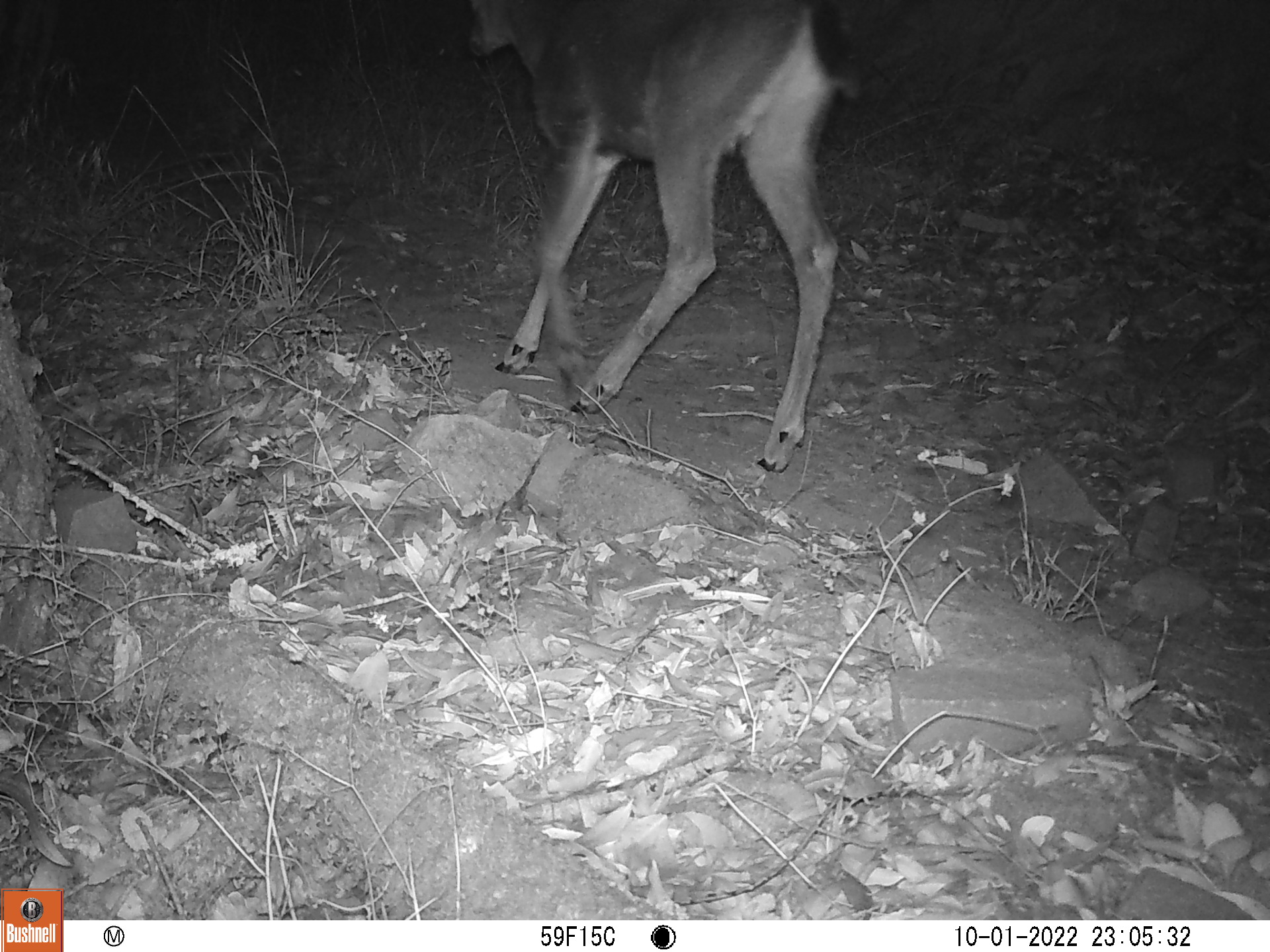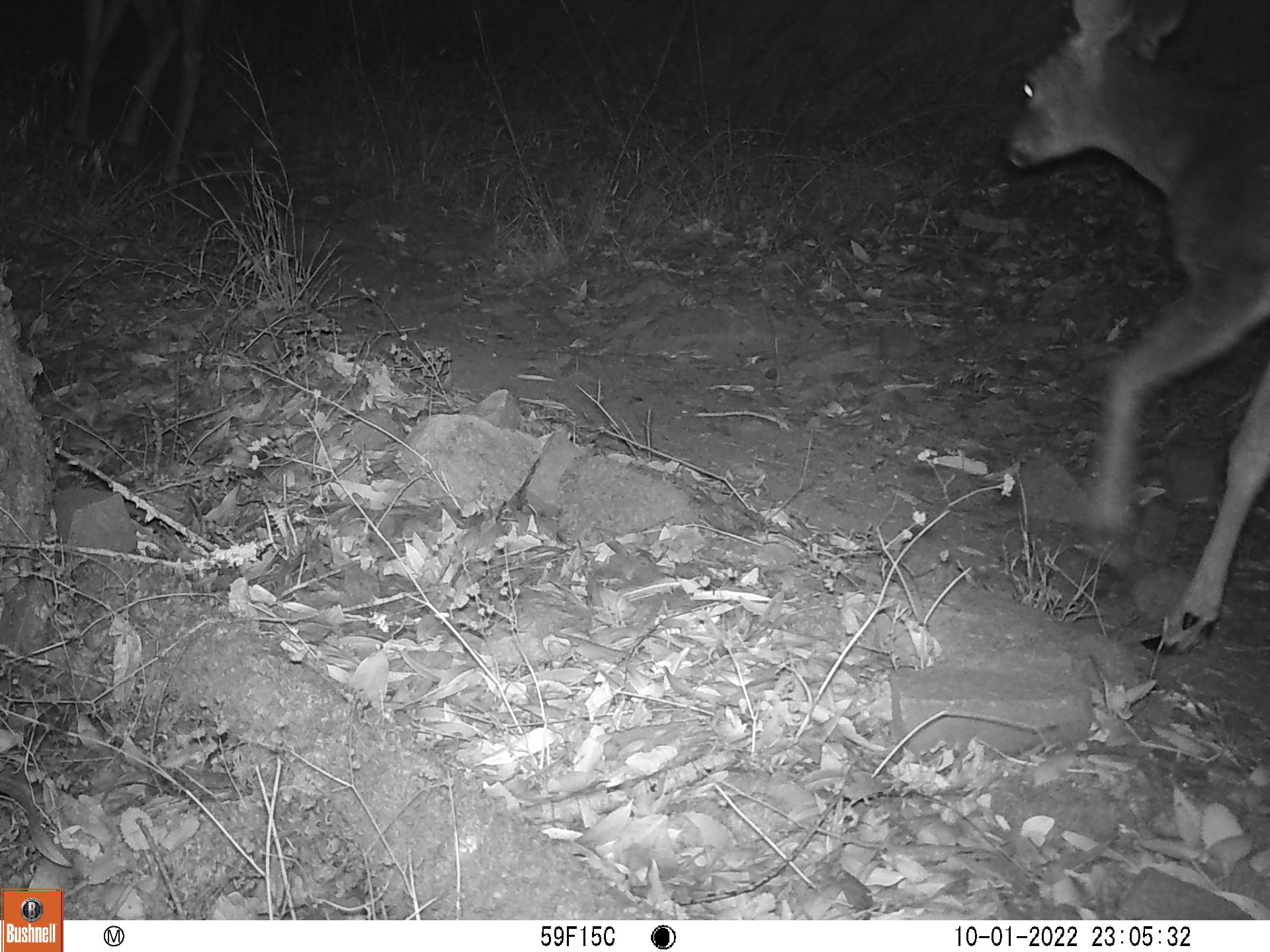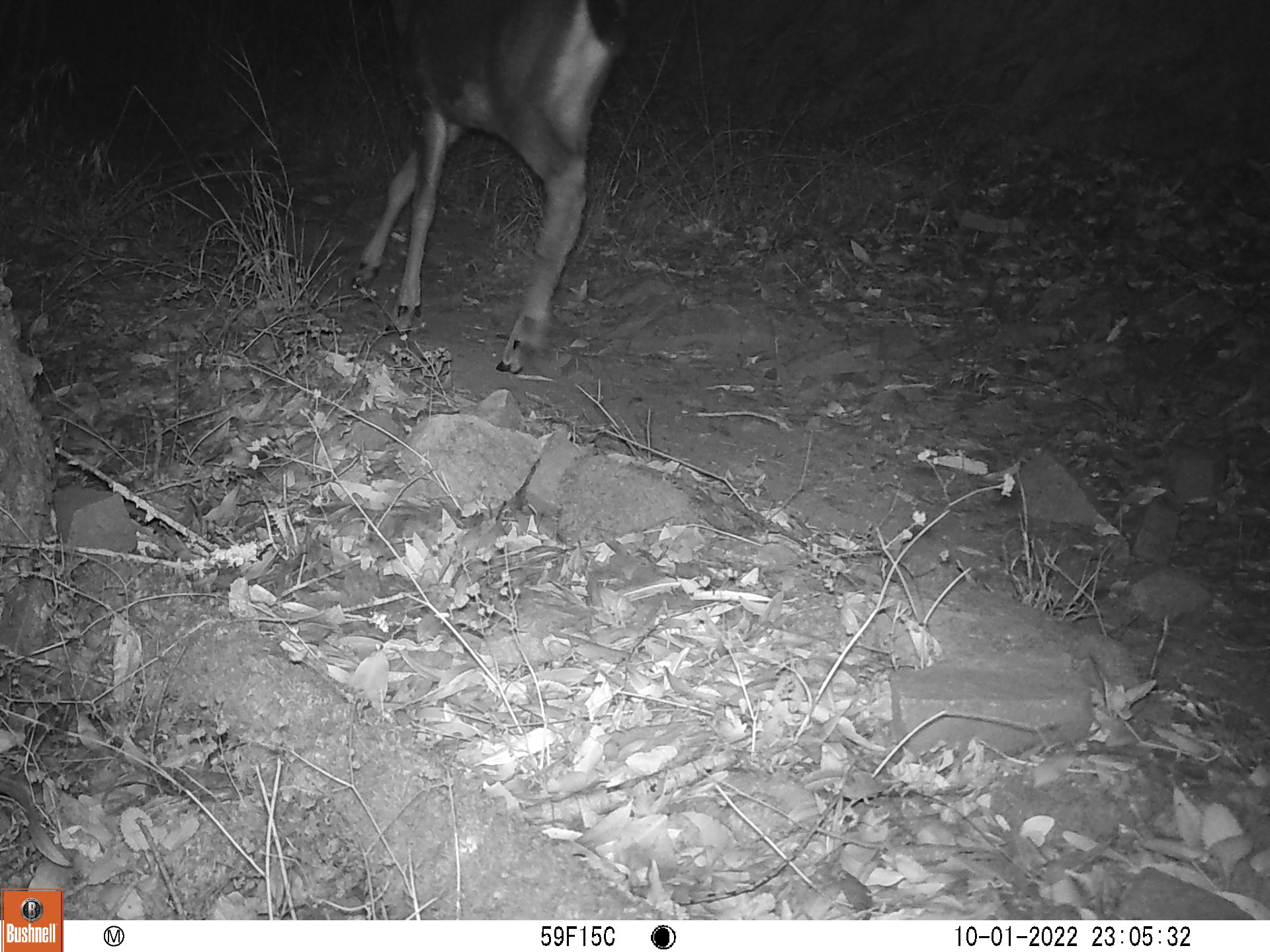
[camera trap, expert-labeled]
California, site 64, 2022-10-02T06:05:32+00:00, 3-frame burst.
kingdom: Animalia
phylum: Chordata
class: Mammalia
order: Artiodactyla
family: Cervidae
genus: Odocoileus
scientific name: Odocoileus hemionus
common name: mule deer